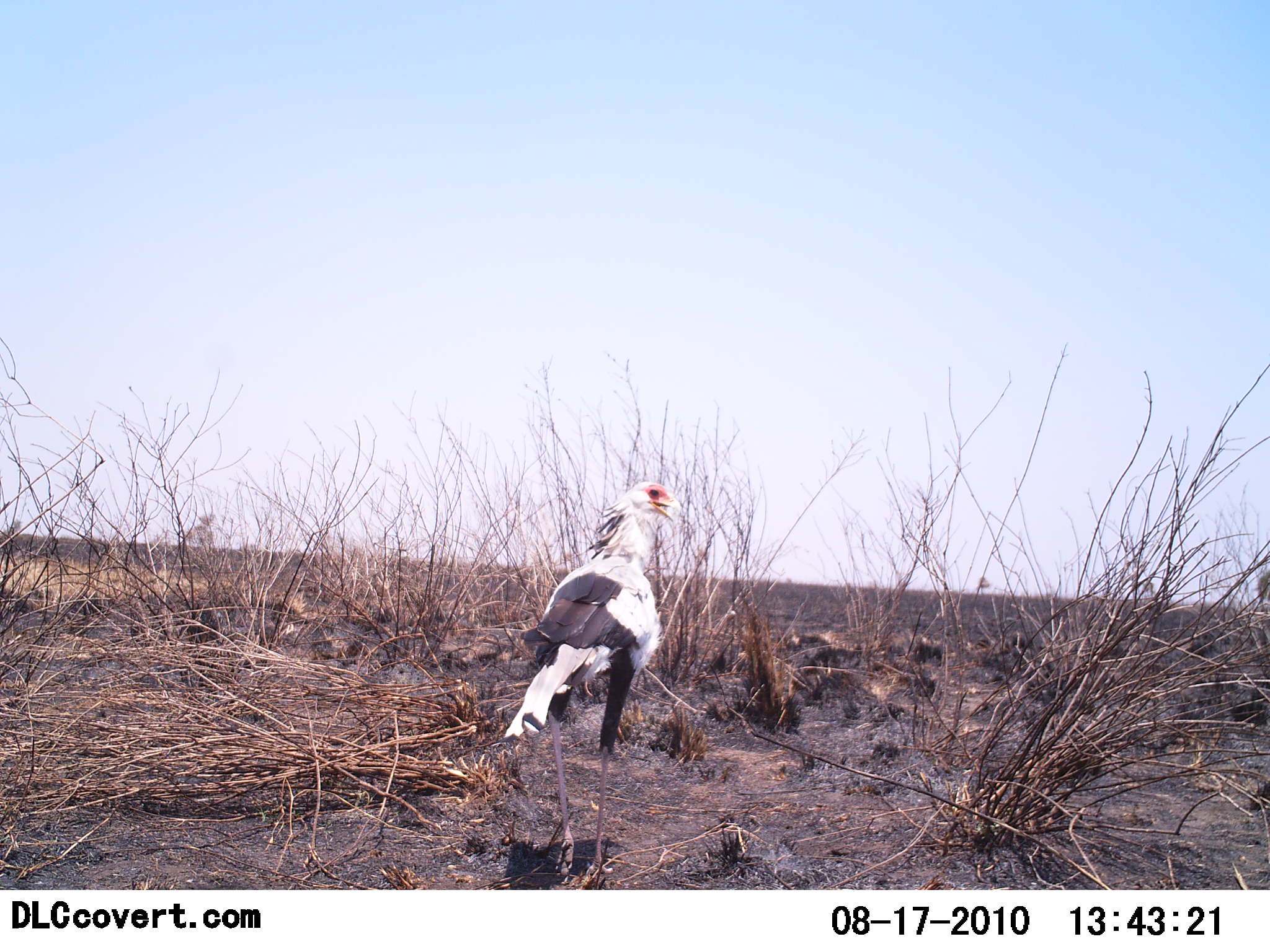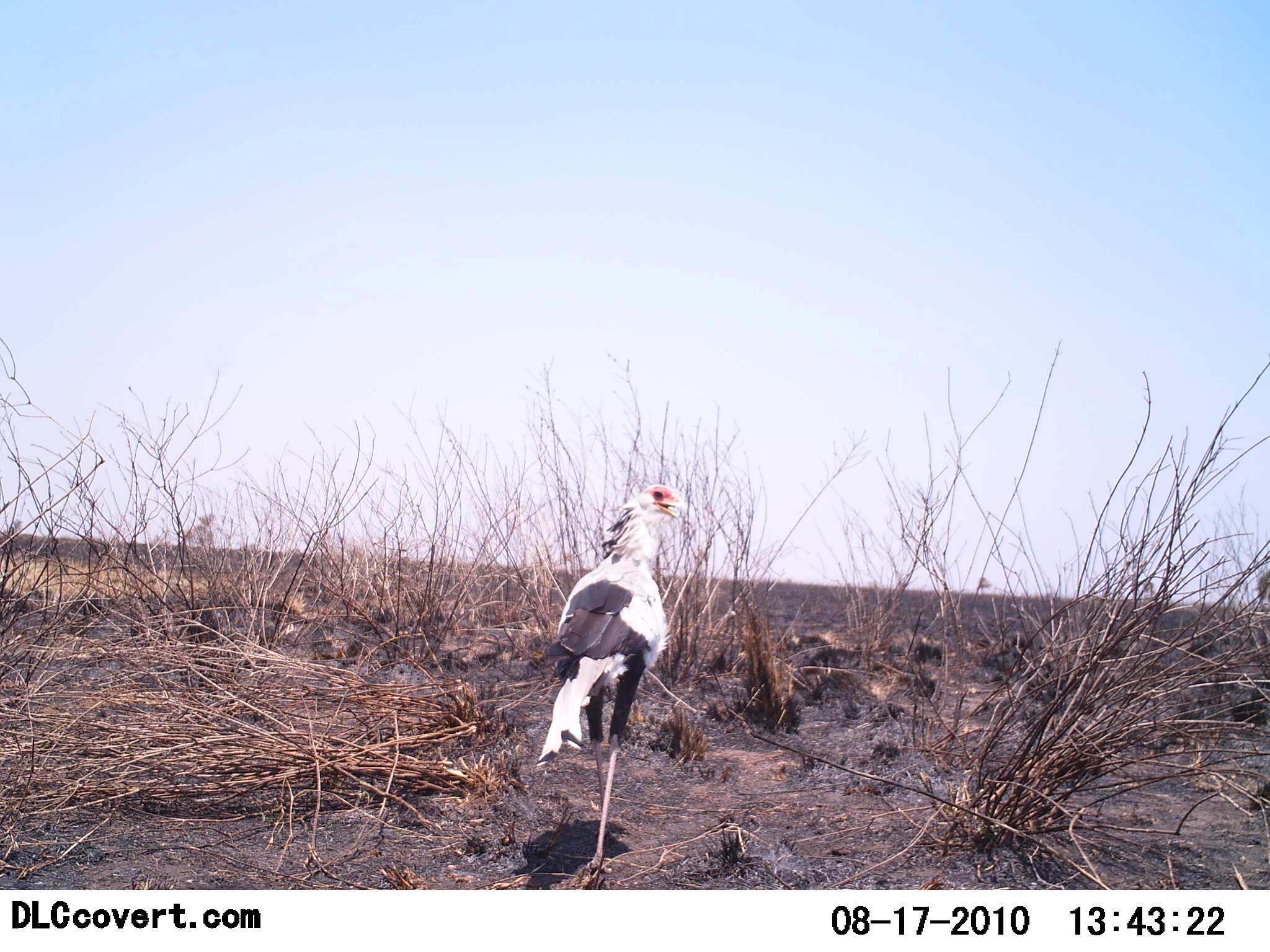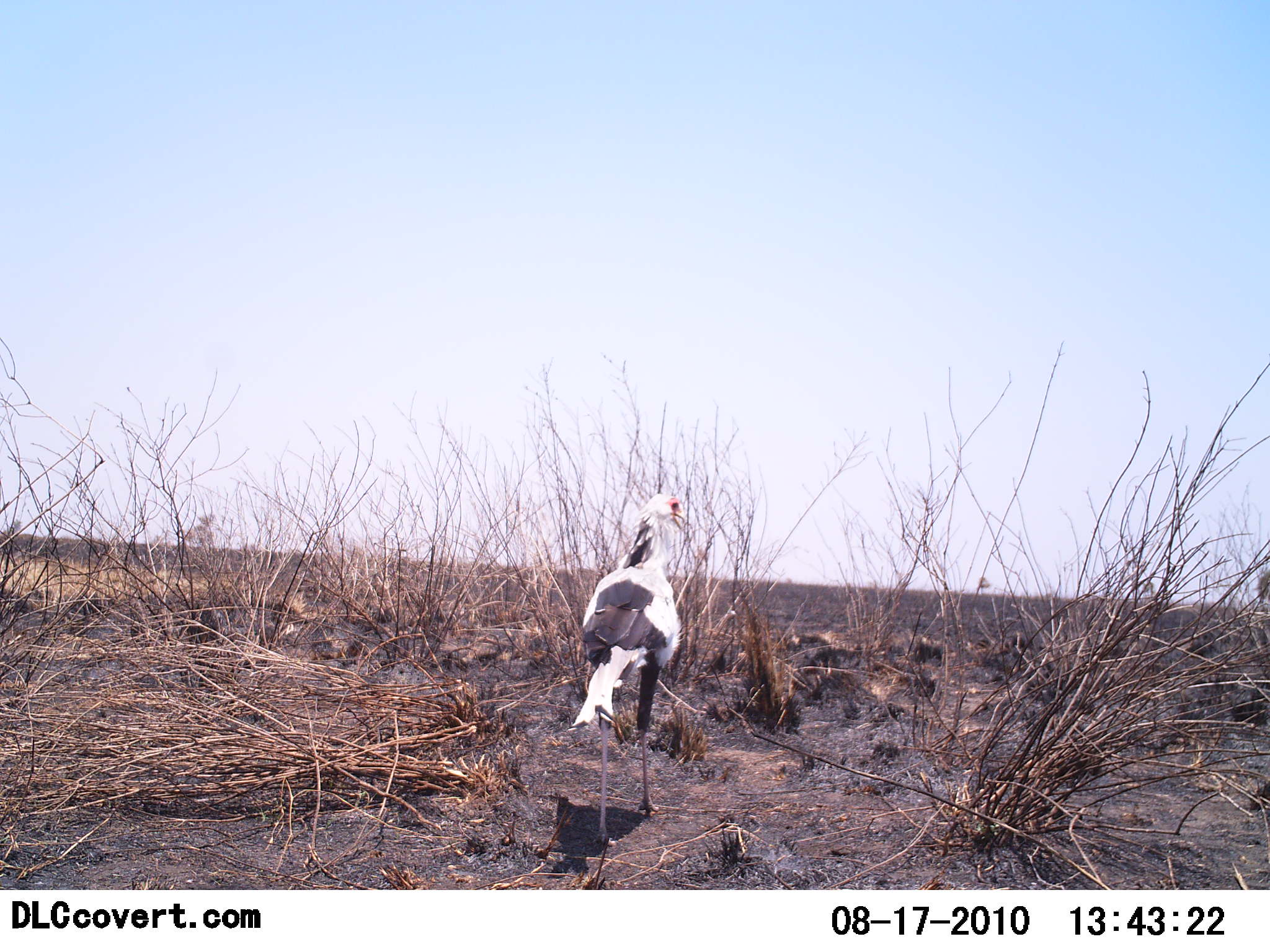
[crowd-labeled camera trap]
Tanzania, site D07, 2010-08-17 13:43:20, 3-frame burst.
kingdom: Animalia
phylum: Chordata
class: Aves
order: Accipitriformes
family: Sagittariidae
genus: Sagittarius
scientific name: Sagittarius serpentarius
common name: secretary bird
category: secretarybird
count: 1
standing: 18%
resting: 0%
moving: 91%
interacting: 0%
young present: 0%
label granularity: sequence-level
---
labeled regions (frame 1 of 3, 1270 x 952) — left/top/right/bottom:
animal: 498/481/683/885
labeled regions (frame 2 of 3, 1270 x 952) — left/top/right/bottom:
animal: 534/483/681/876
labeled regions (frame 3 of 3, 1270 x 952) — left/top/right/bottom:
animal: 567/490/693/849